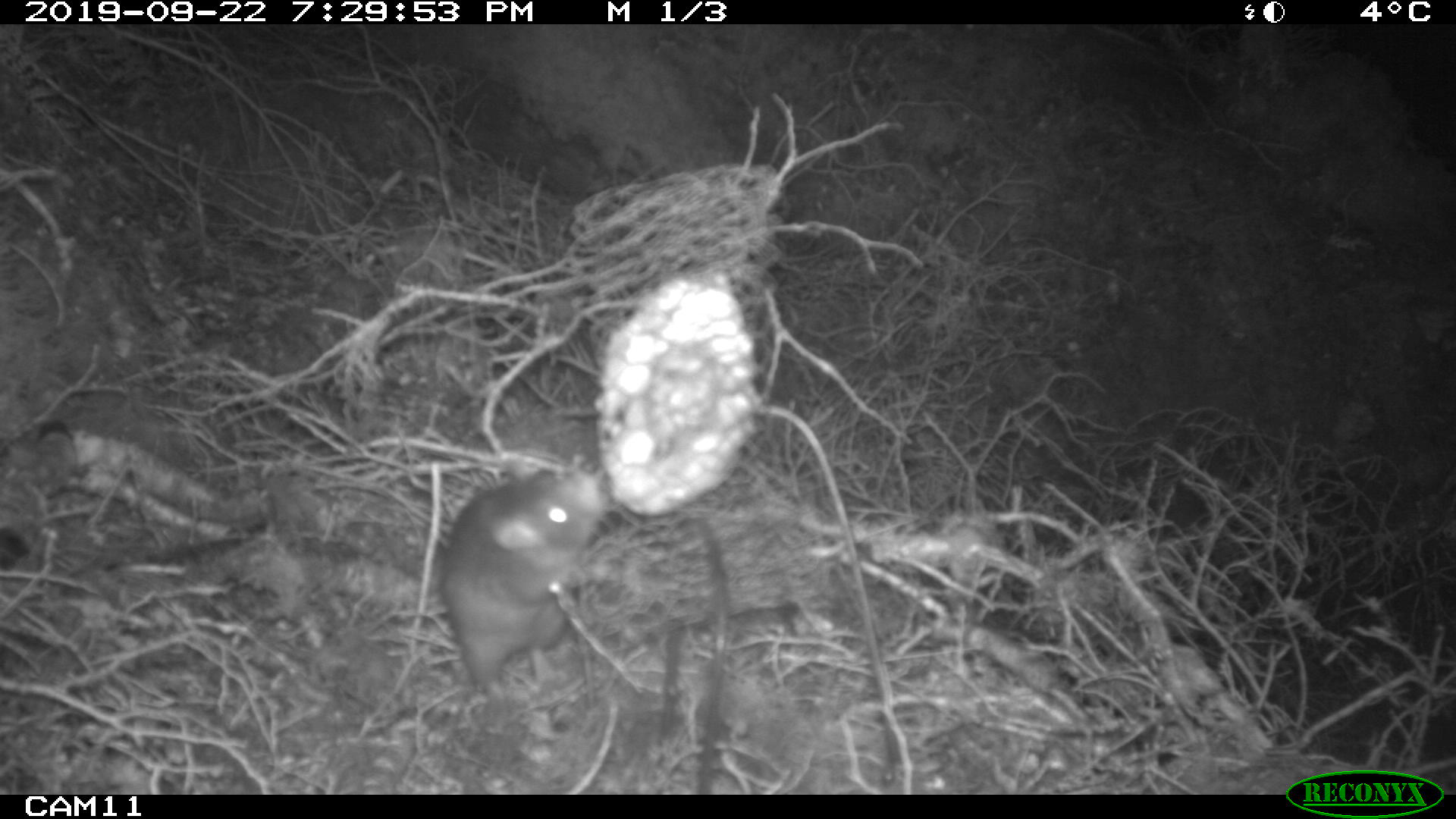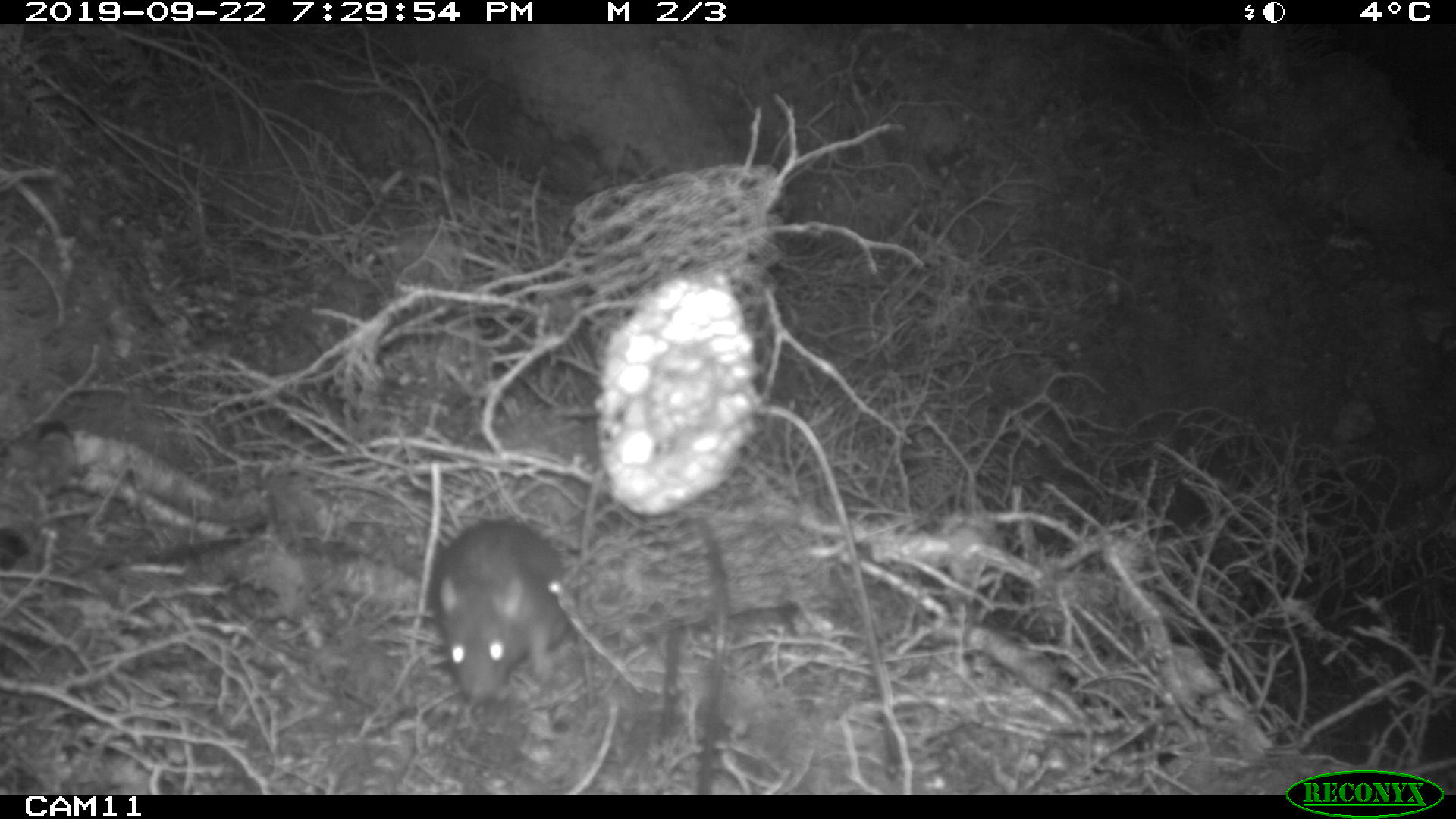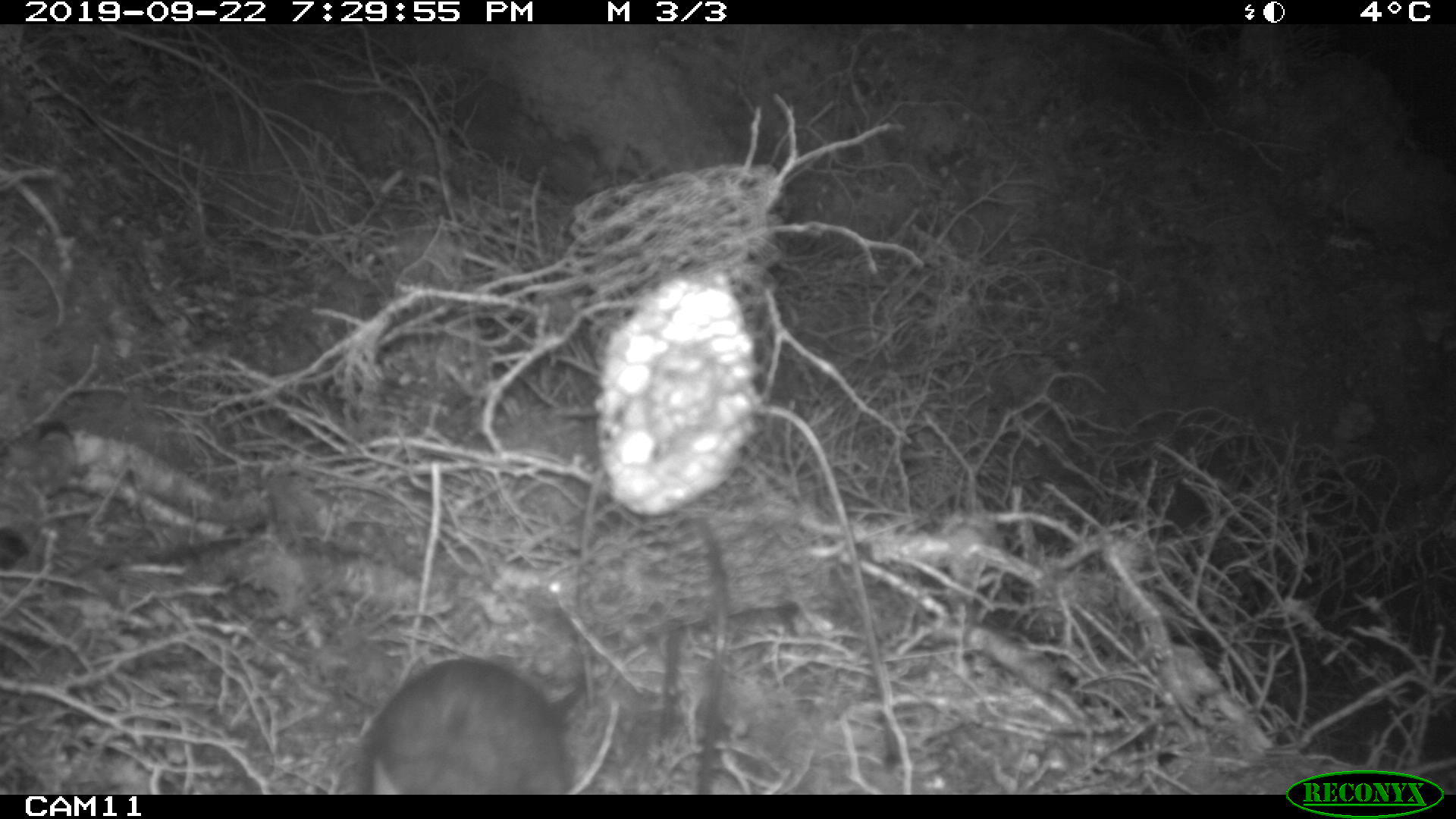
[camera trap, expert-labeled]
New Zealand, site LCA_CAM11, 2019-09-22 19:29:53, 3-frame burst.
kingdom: Animalia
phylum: Chordata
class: Mammalia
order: Rodentia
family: Muridae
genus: Rattus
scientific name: Rattus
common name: rat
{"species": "rat (Rattus)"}